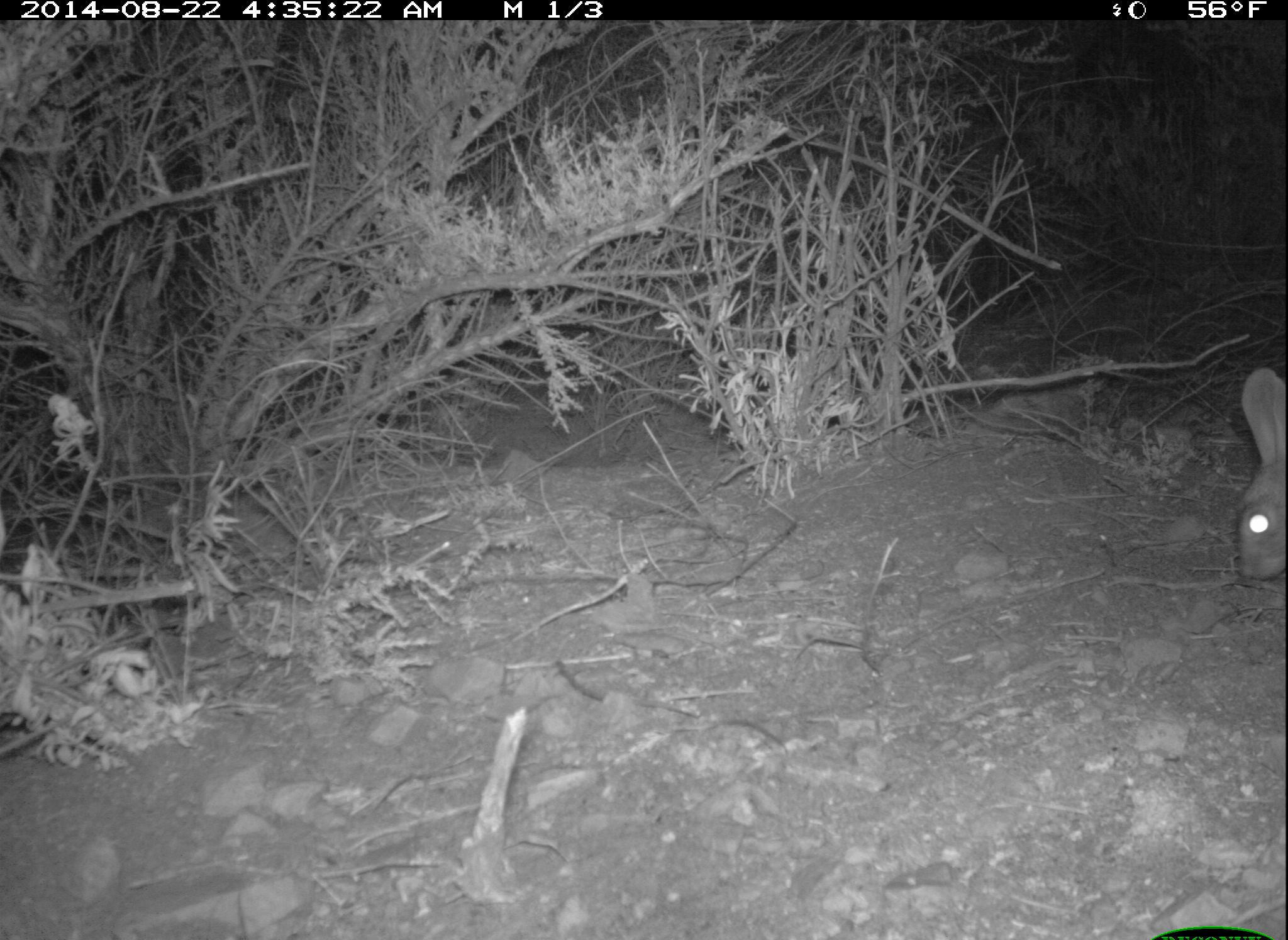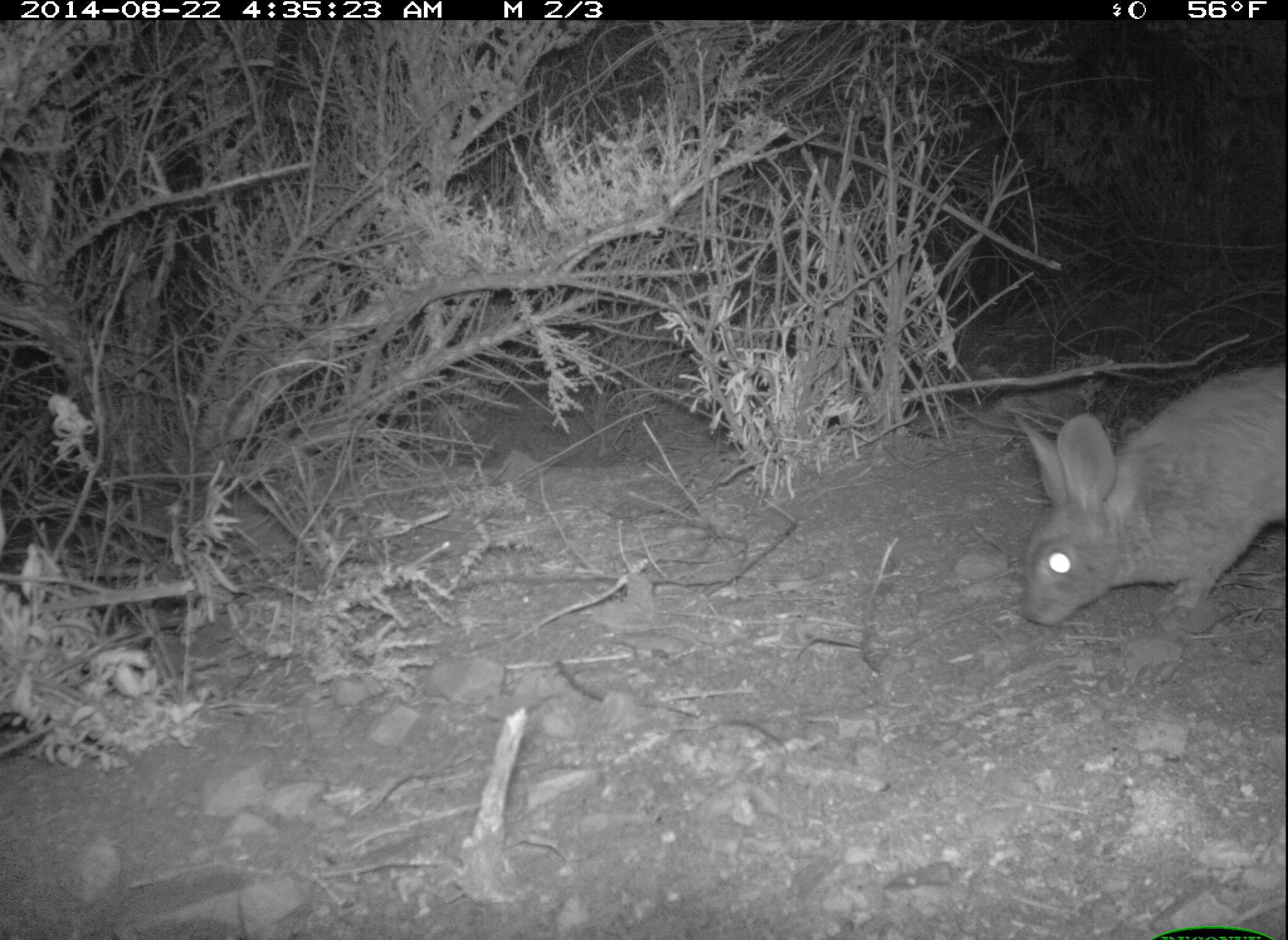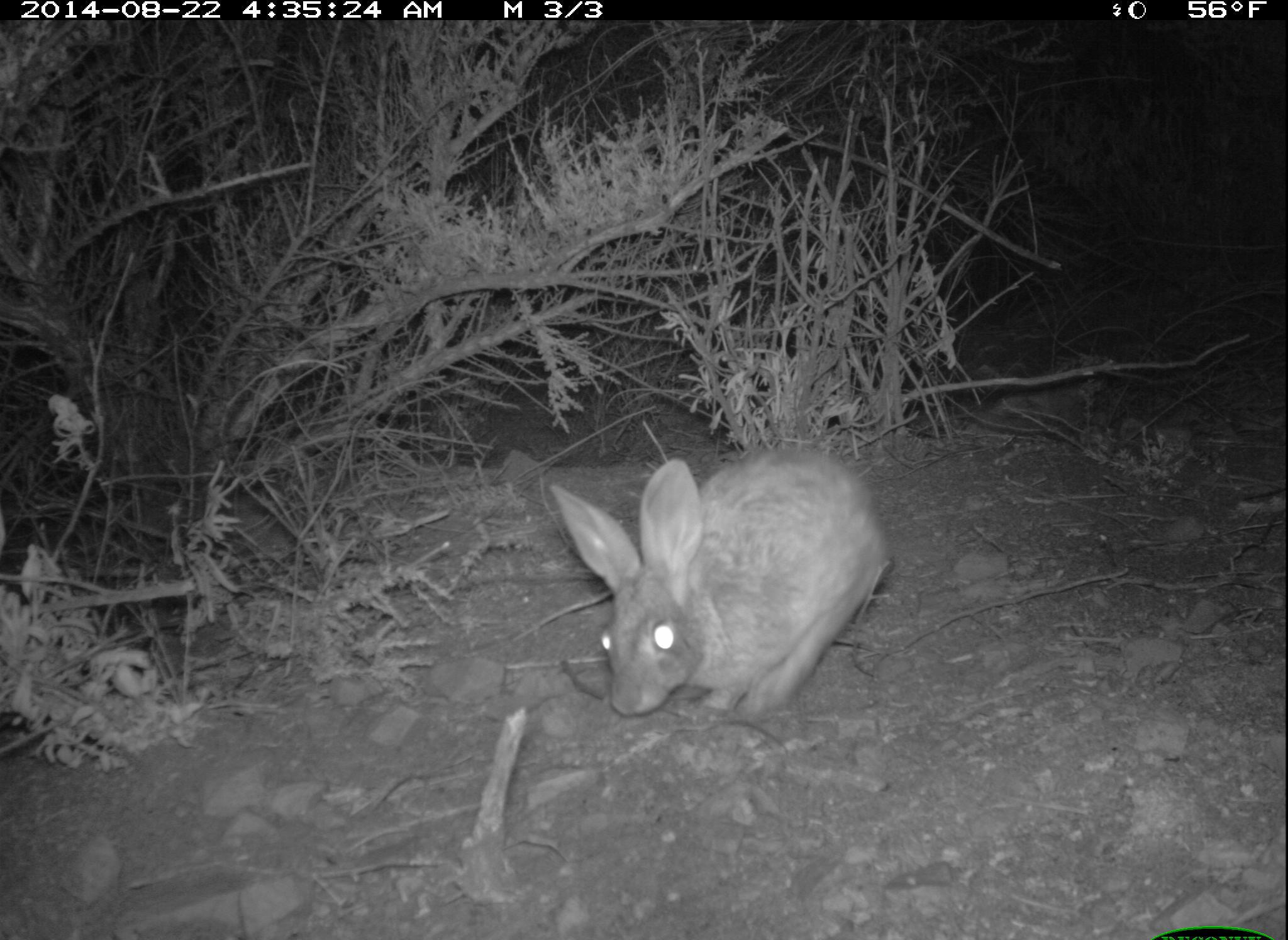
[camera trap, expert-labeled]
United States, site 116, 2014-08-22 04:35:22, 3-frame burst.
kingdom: Animalia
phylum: Chordata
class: Mammalia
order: Lagomorpha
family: Leporidae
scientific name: Leporidae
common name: rabbits and hares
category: rabbit